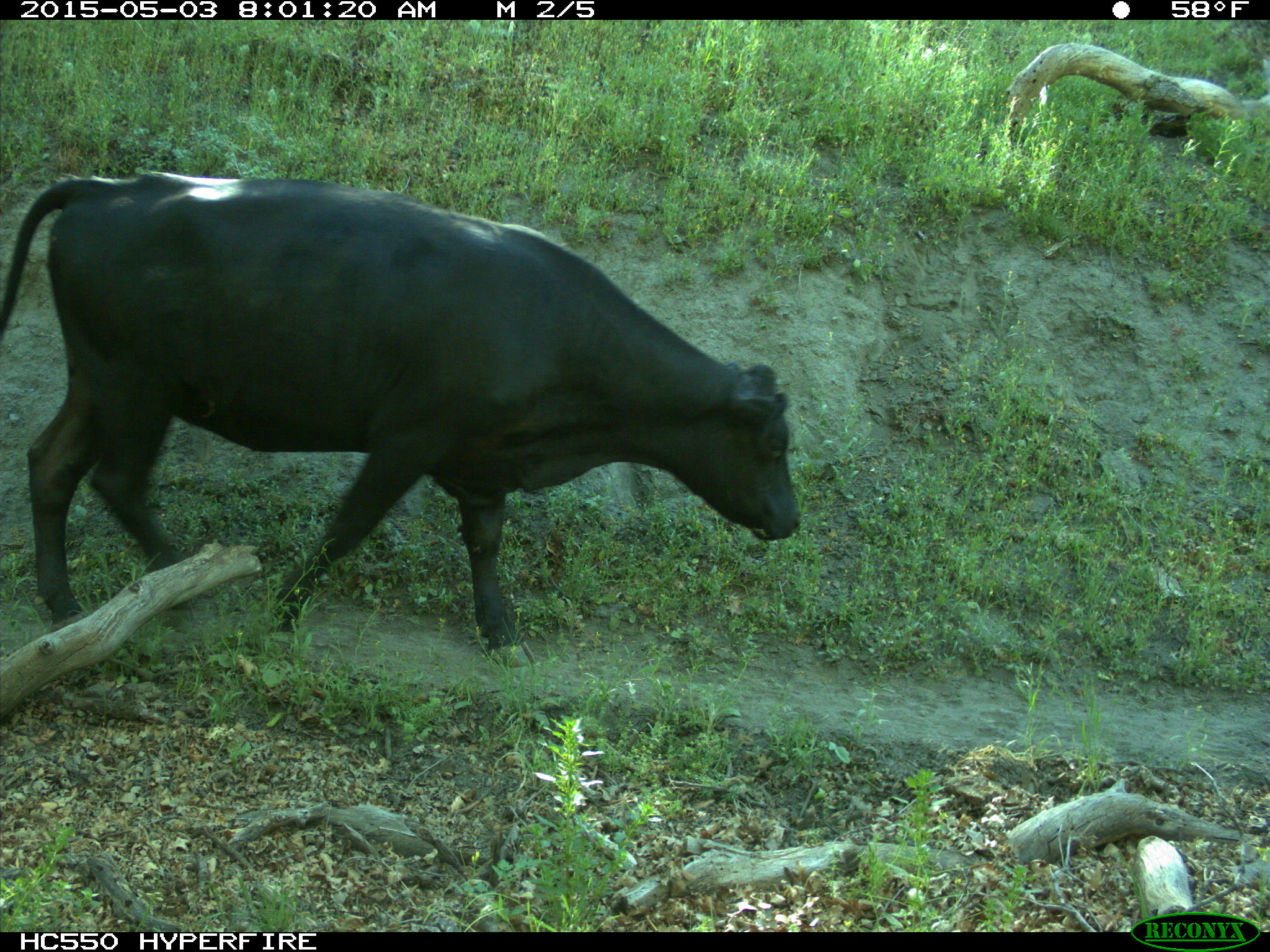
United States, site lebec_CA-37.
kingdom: Animalia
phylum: Chordata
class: Mammalia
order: Artiodactyla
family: Bovidae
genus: Bos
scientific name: Bos taurus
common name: domestic cow